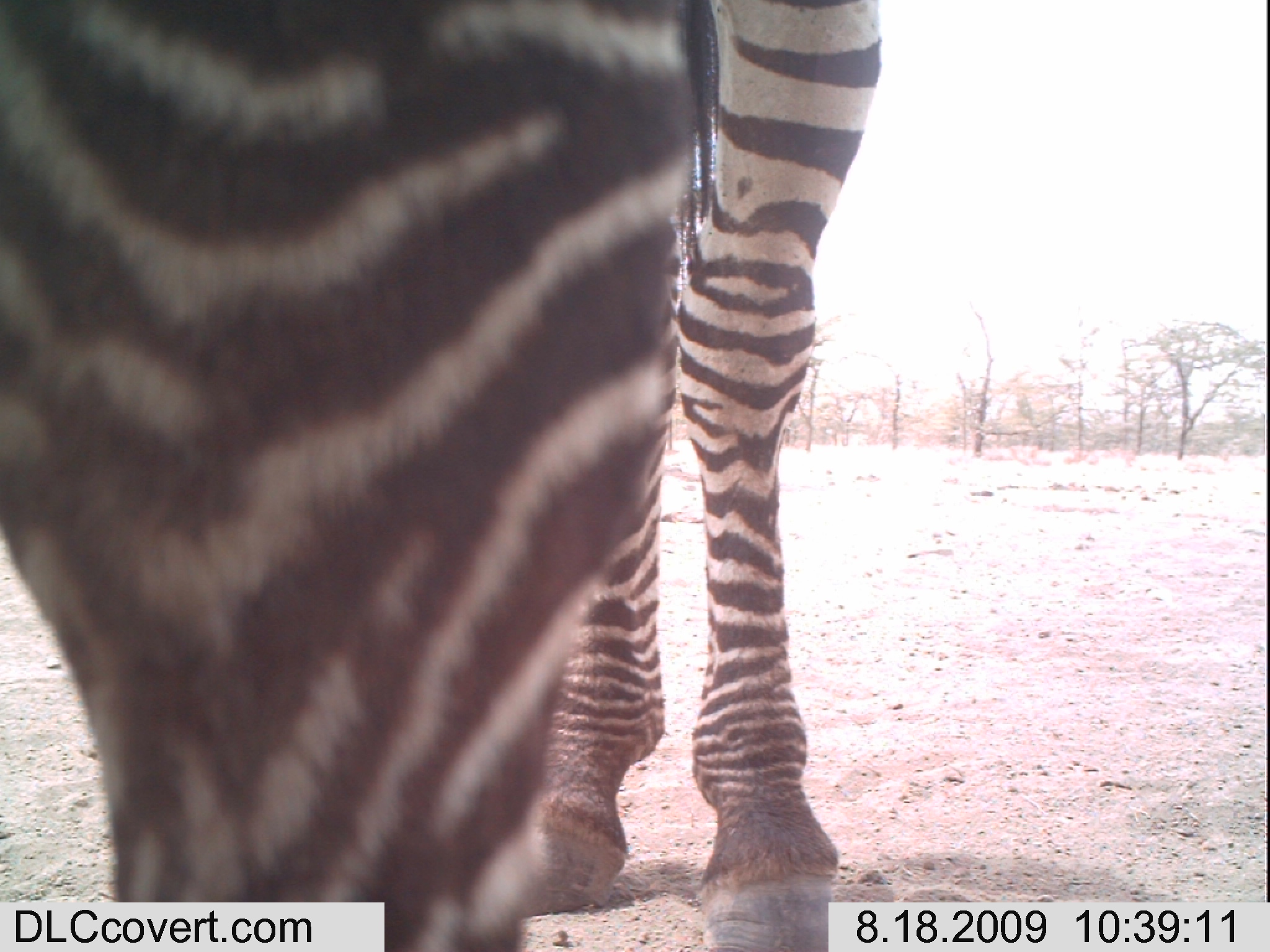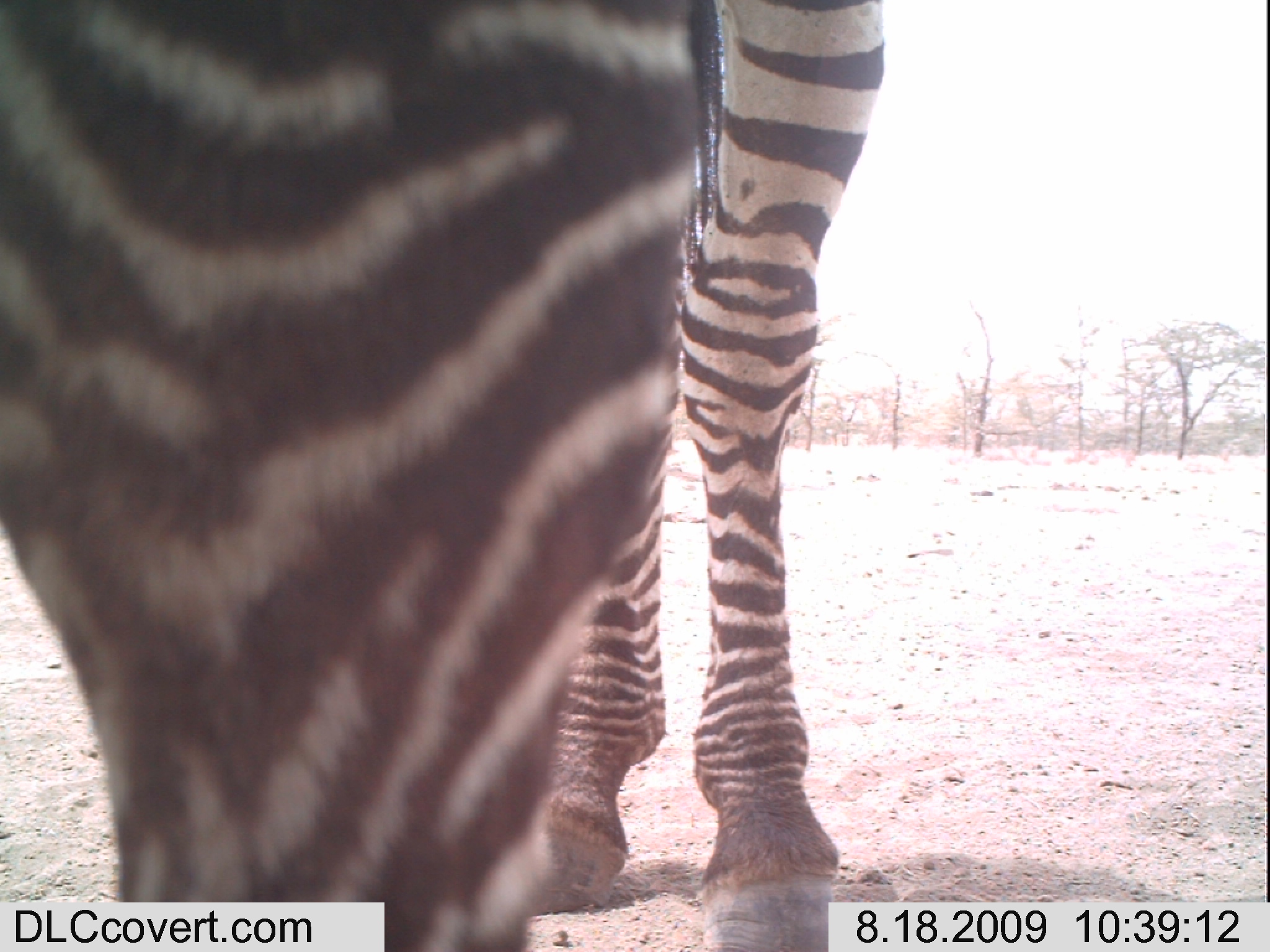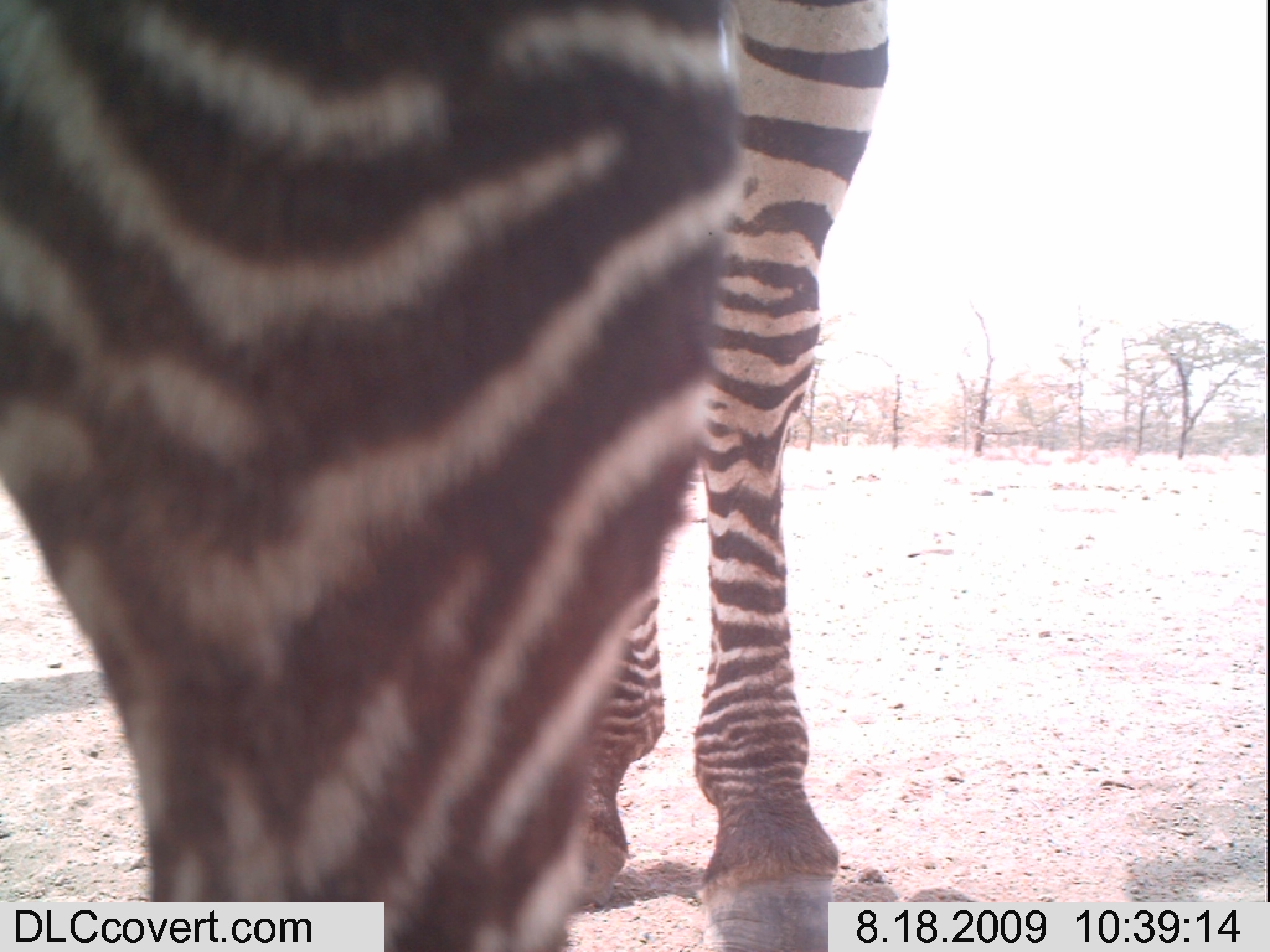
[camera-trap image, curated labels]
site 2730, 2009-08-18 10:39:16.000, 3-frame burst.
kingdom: Animalia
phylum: Chordata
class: Mammalia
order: Perissodactyla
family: Equidae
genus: Equus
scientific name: Equus quagga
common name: plains zebra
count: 1